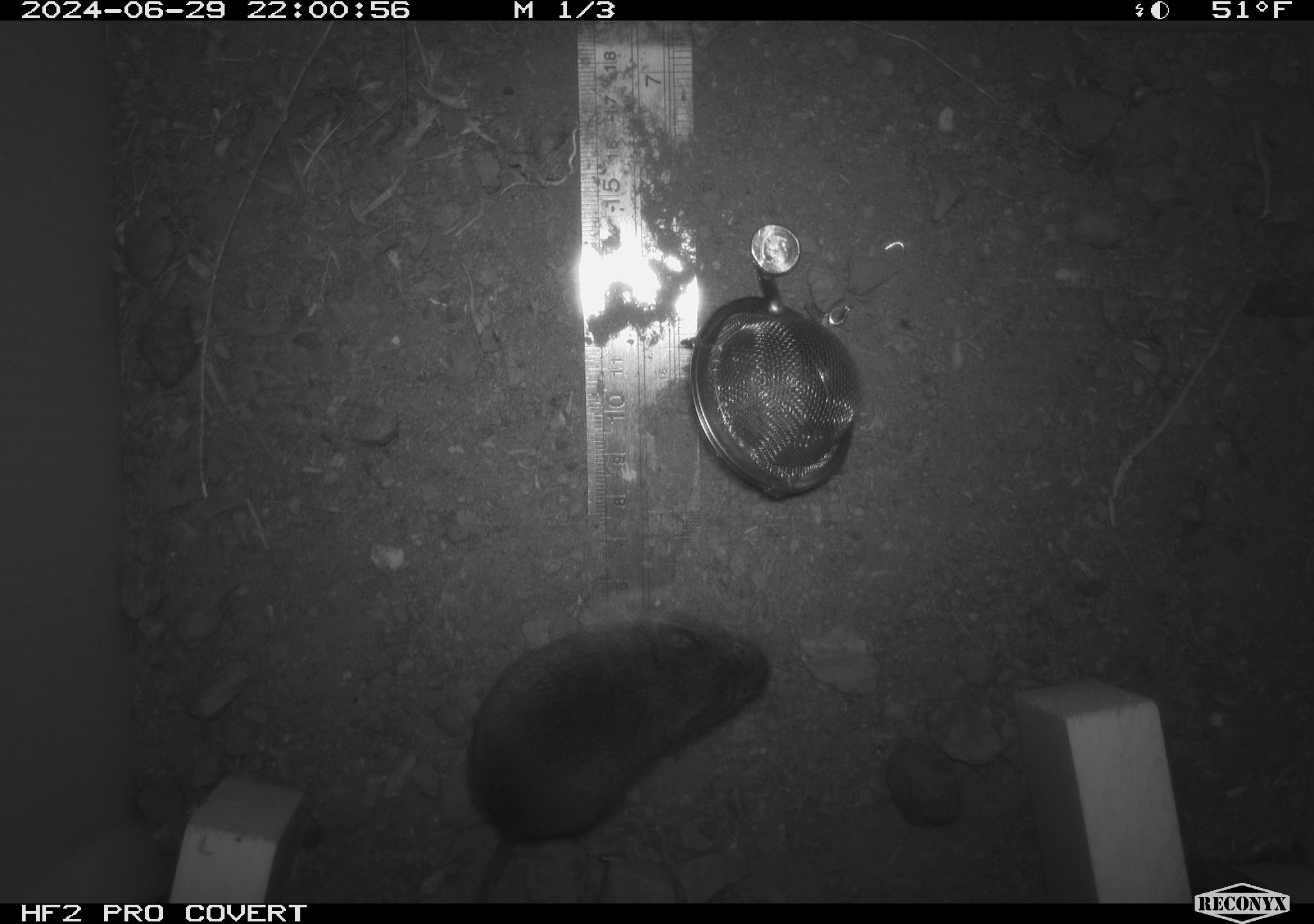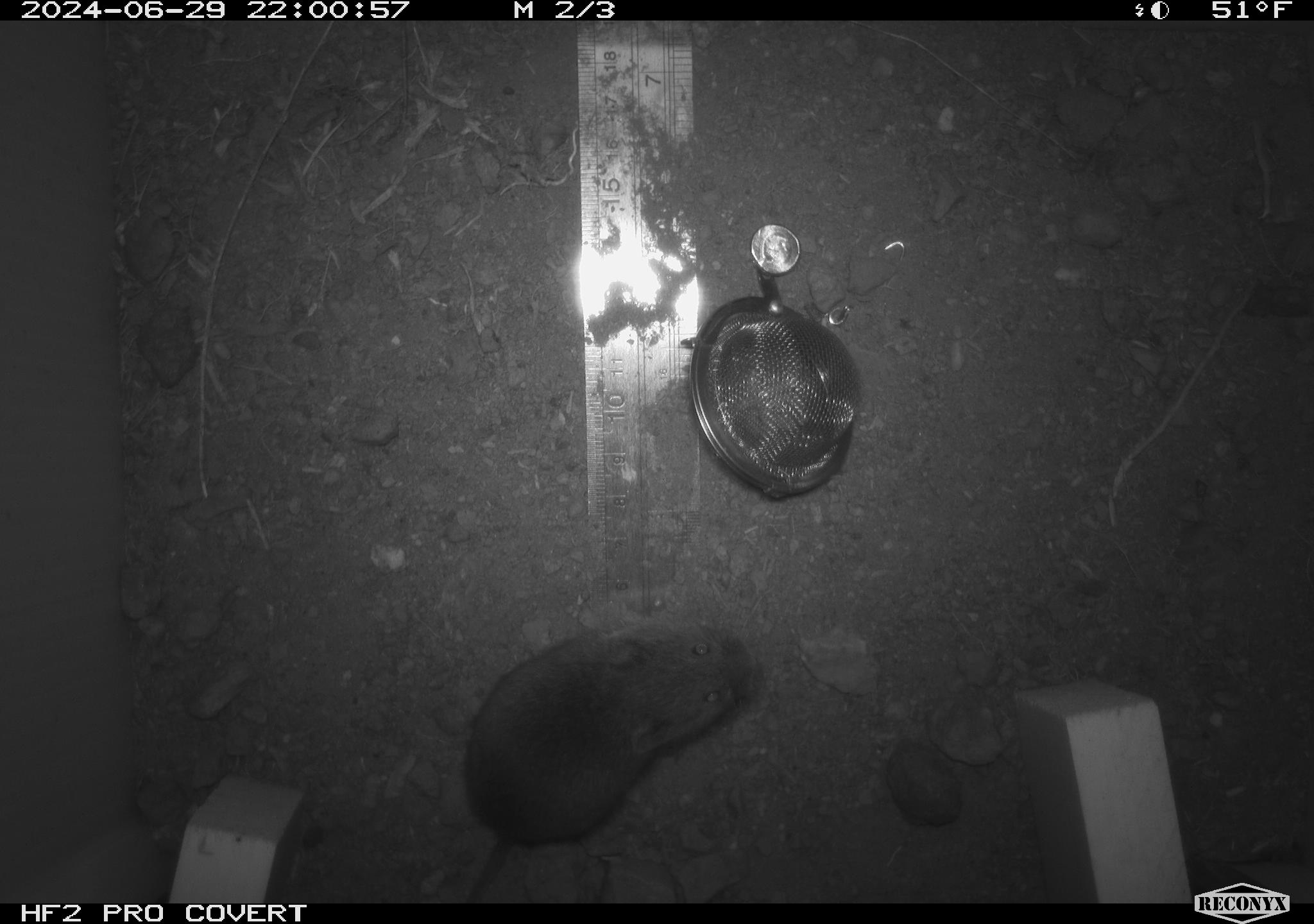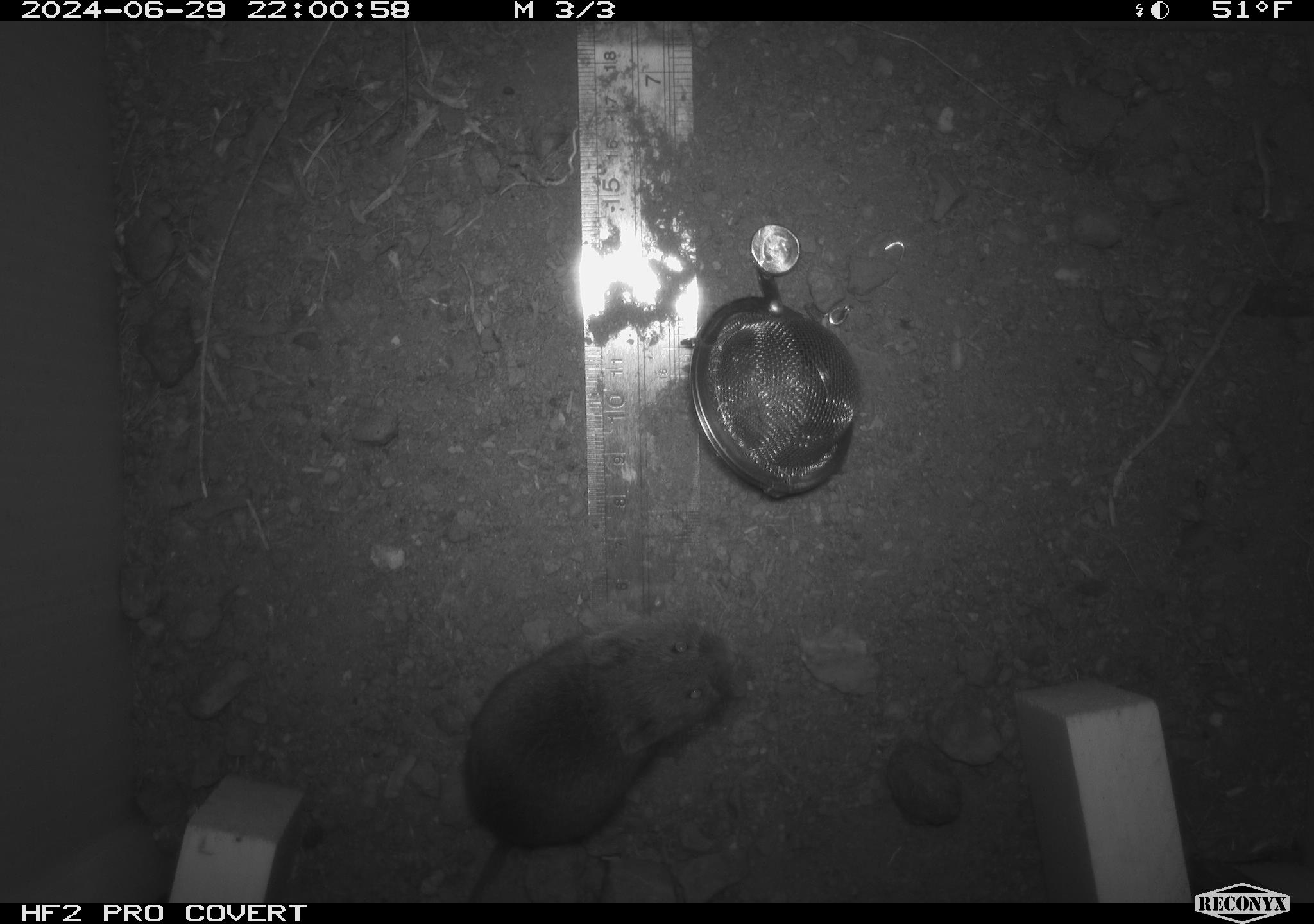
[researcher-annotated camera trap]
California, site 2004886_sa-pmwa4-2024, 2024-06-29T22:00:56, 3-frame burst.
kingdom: Animalia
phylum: Chordata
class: Mammalia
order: Rodentia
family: Cricetidae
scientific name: Arvicolinae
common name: voles, lemmings, and muskrats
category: arvicolinae subfamily